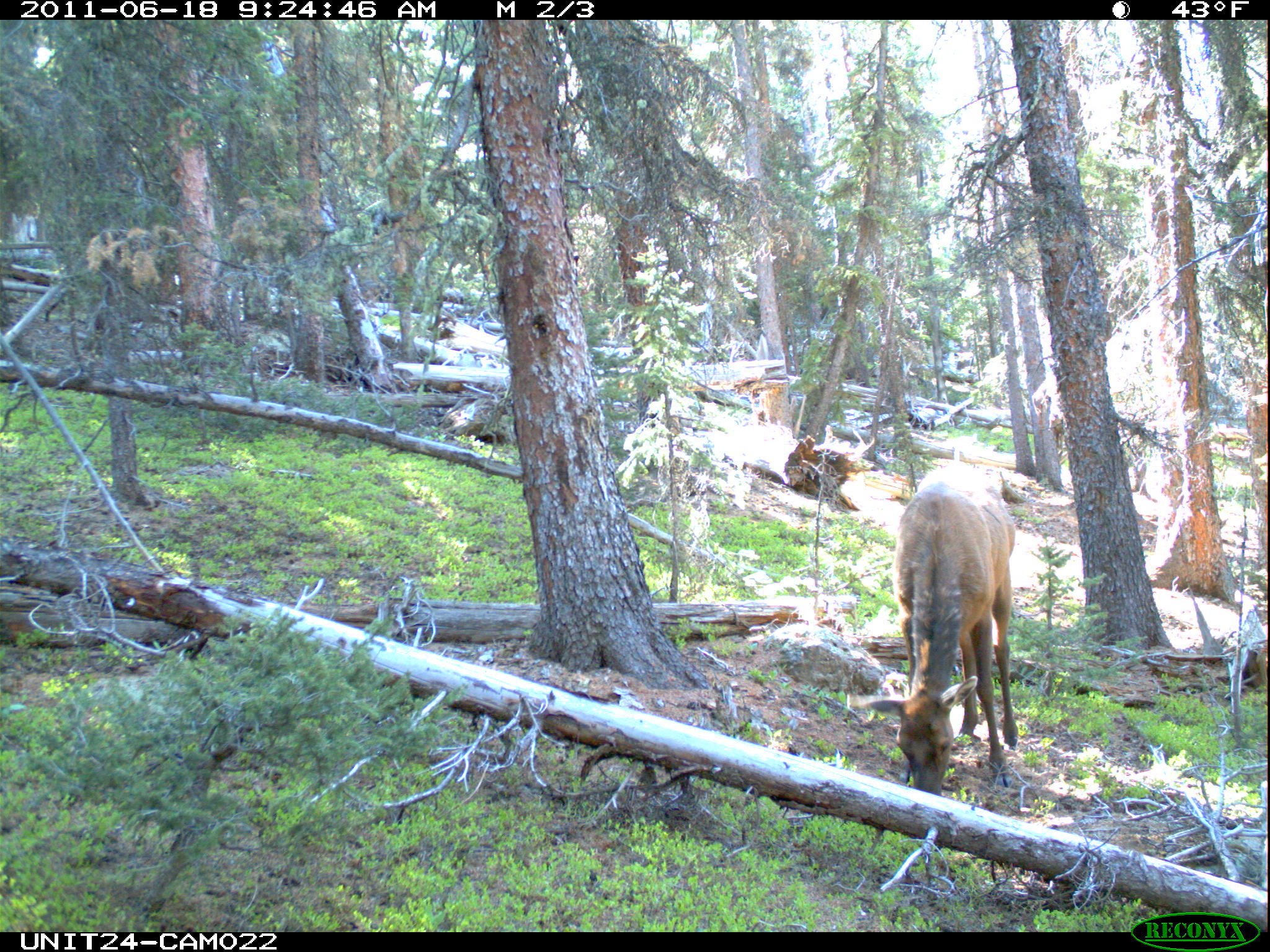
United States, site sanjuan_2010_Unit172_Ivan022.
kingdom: Animalia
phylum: Chordata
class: Mammalia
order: Artiodactyla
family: Cervidae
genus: Cervus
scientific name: Cervus elaphus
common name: red deer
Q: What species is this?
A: Cervus elaphus (red deer).